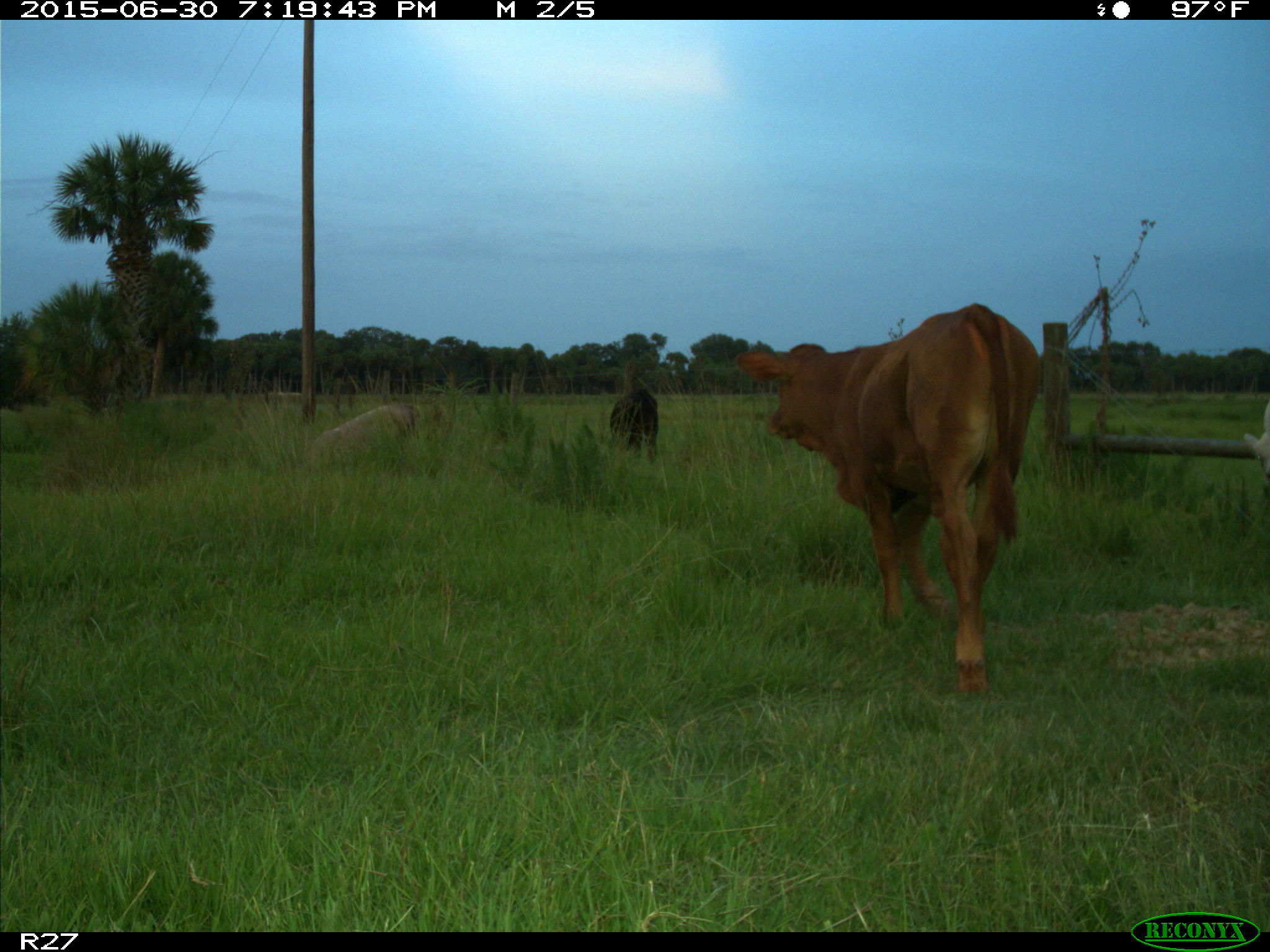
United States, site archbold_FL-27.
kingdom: Animalia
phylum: Chordata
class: Mammalia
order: Artiodactyla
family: Bovidae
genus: Bos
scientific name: Bos taurus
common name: domestic cow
Bos taurus (domestic cow).